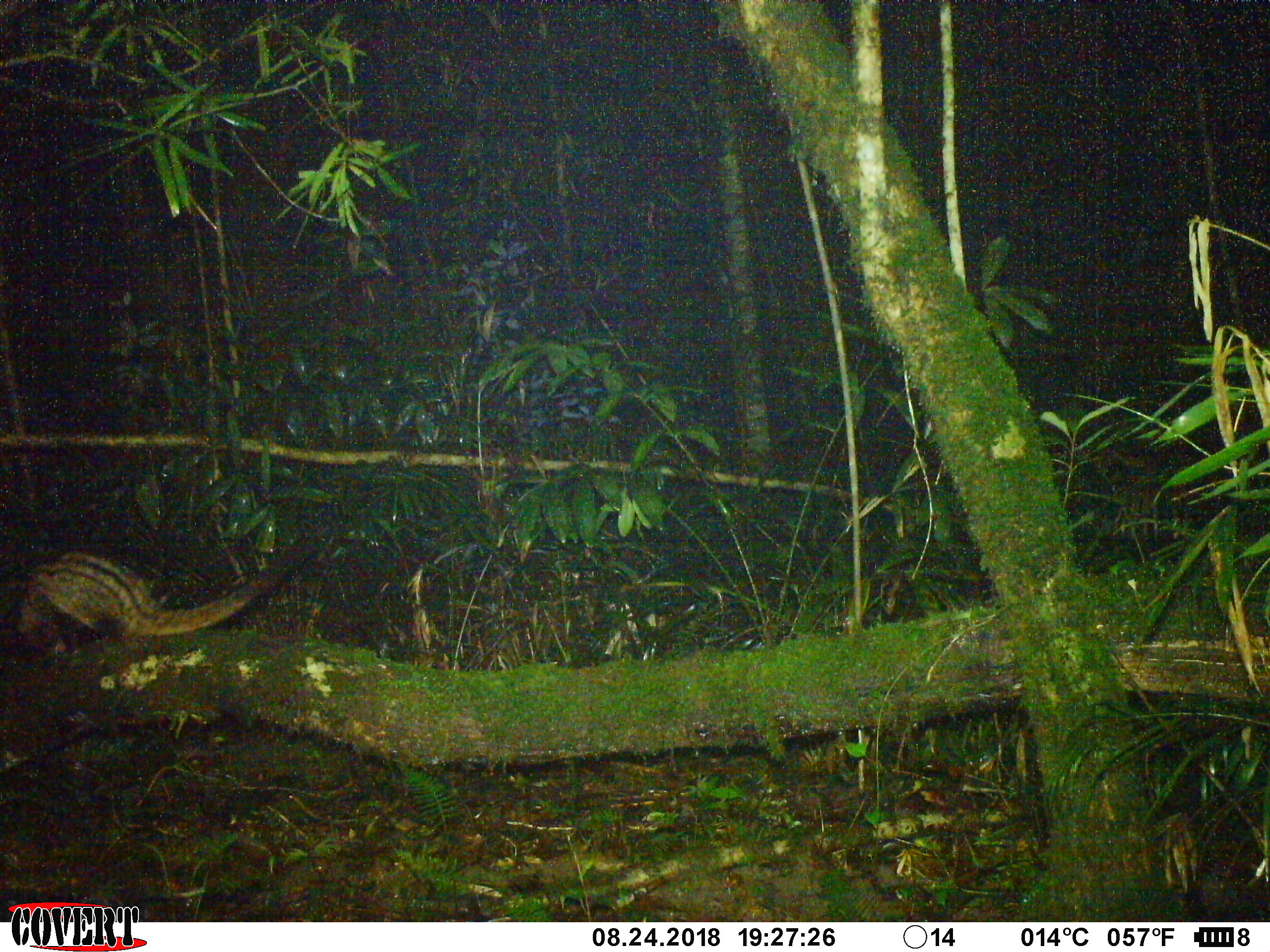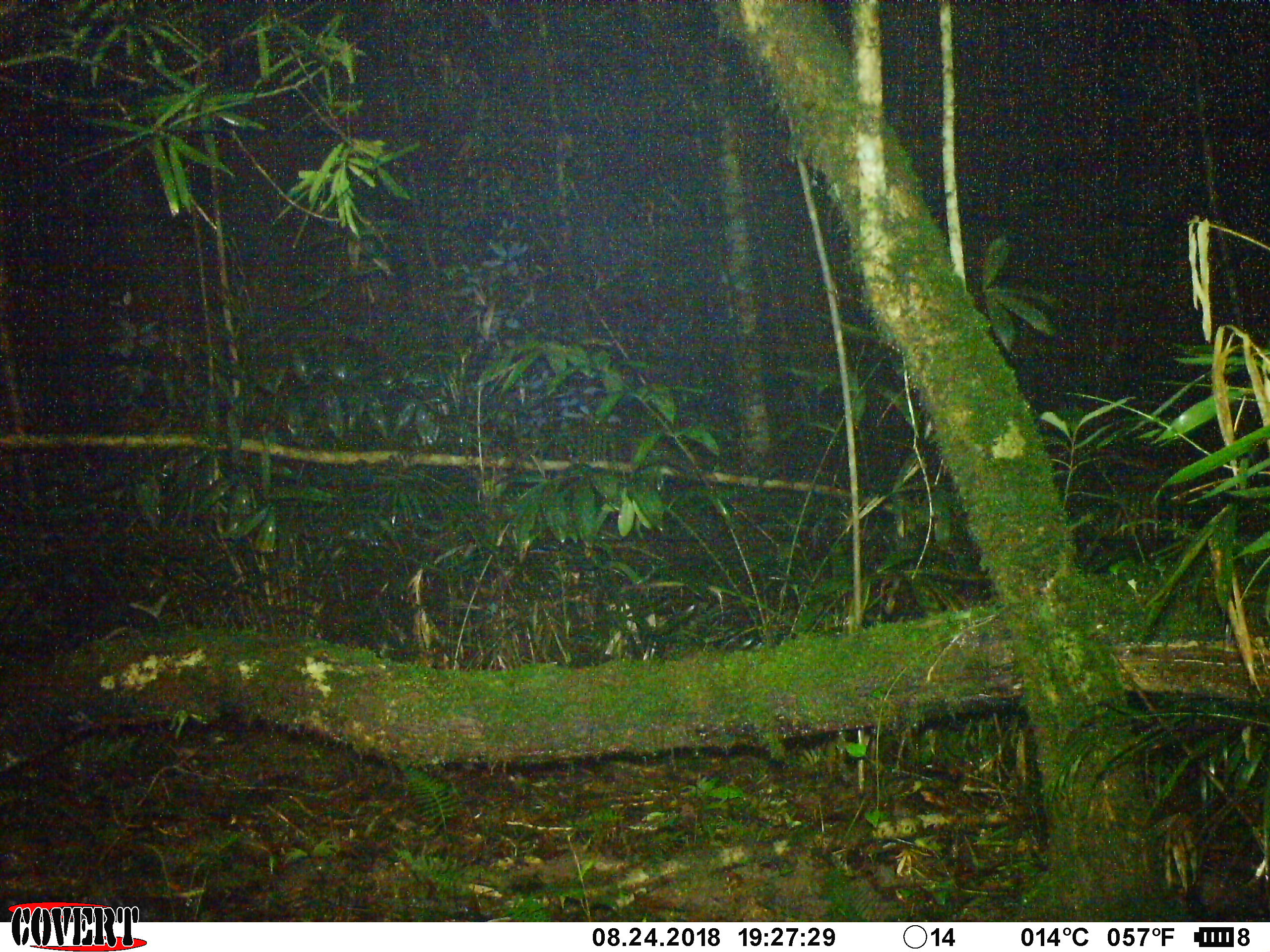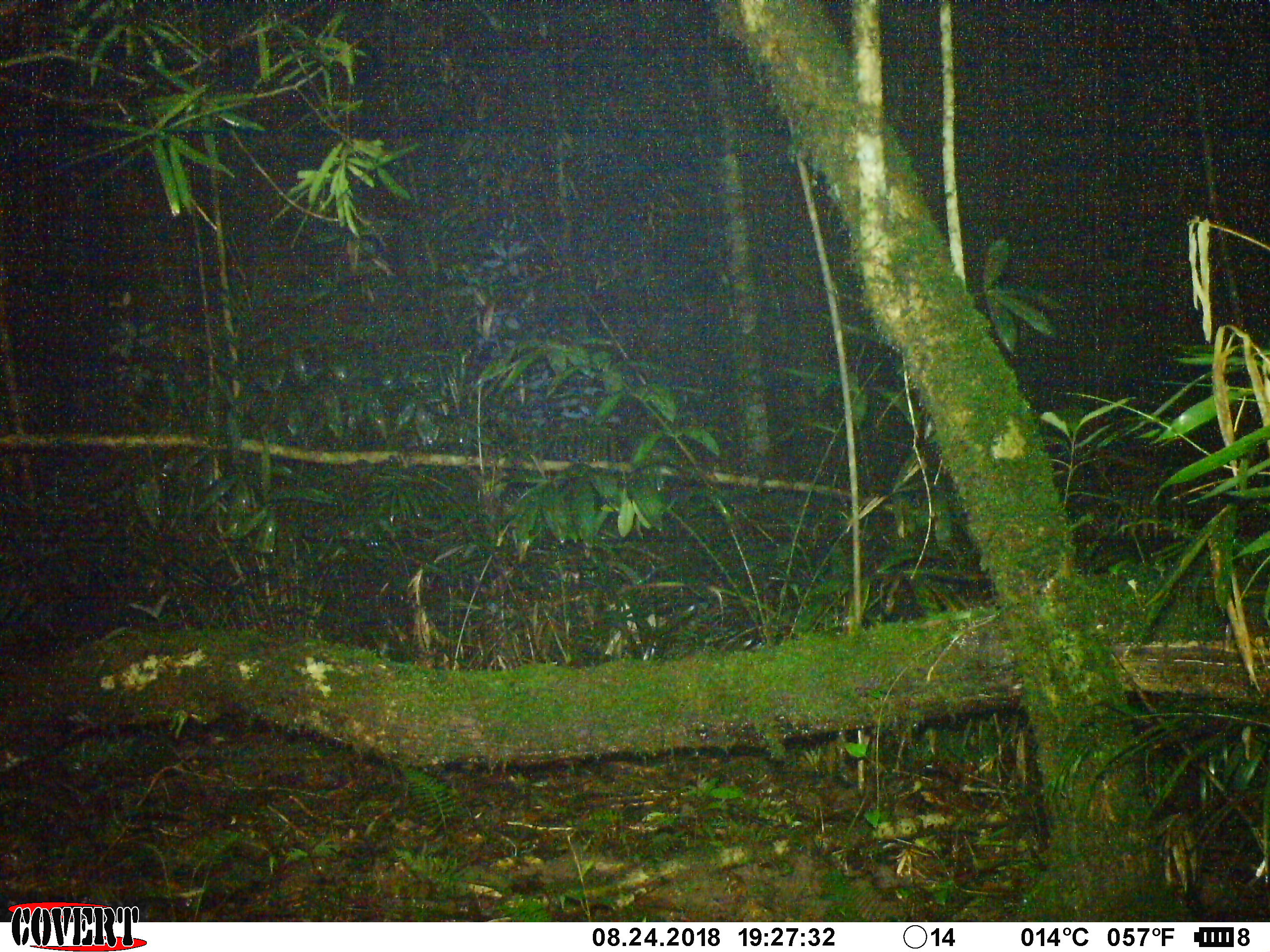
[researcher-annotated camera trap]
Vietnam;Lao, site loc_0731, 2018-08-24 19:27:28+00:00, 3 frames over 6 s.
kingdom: Animalia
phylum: Chordata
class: Mammalia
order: Carnivora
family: Viverridae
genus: Paradoxurus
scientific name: Paradoxurus hermaphroditus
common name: common palm civet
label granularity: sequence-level